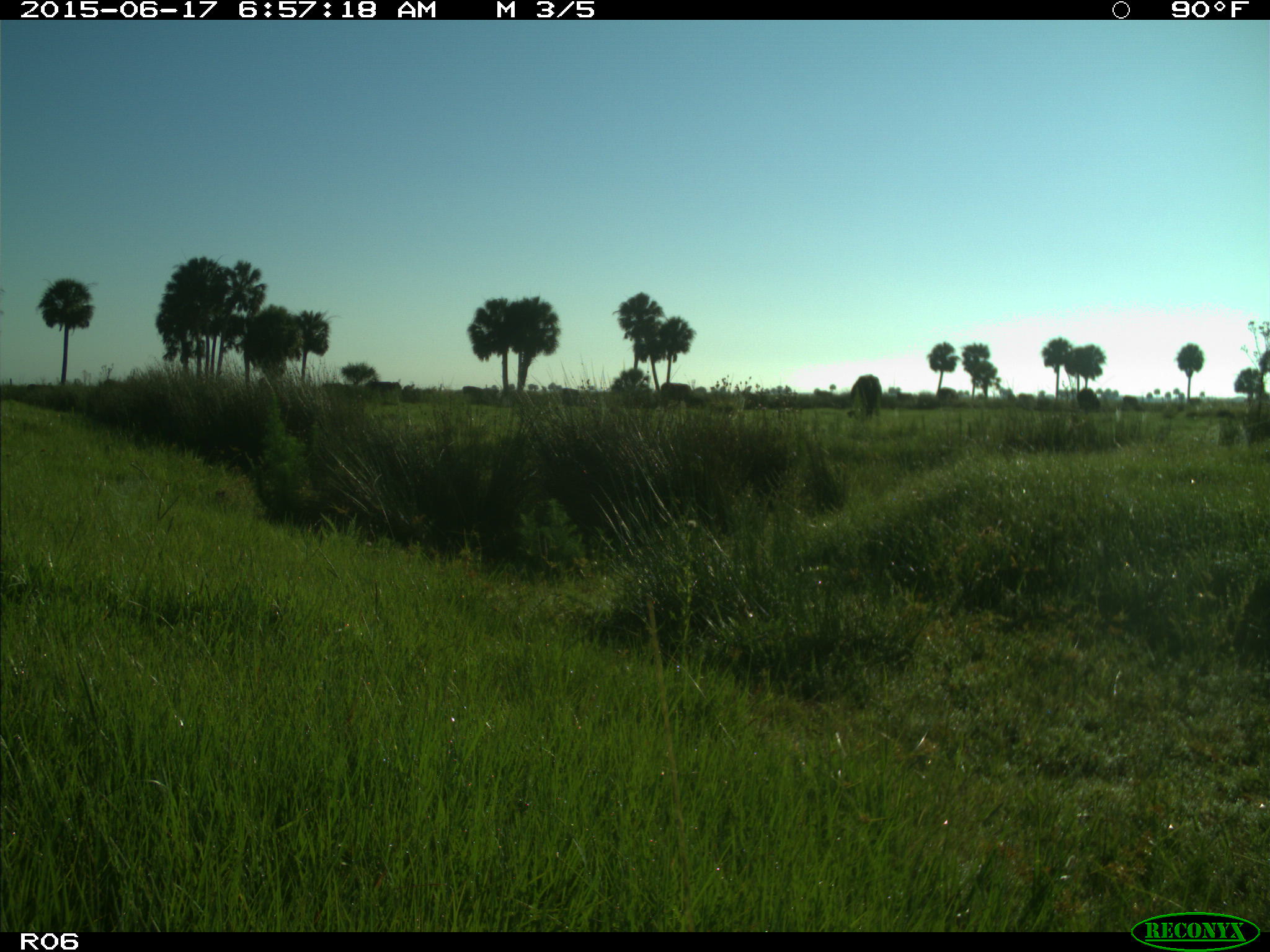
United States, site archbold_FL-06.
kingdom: Animalia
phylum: Chordata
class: Mammalia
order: Artiodactyla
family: Bovidae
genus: Bos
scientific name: Bos taurus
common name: domestic cow